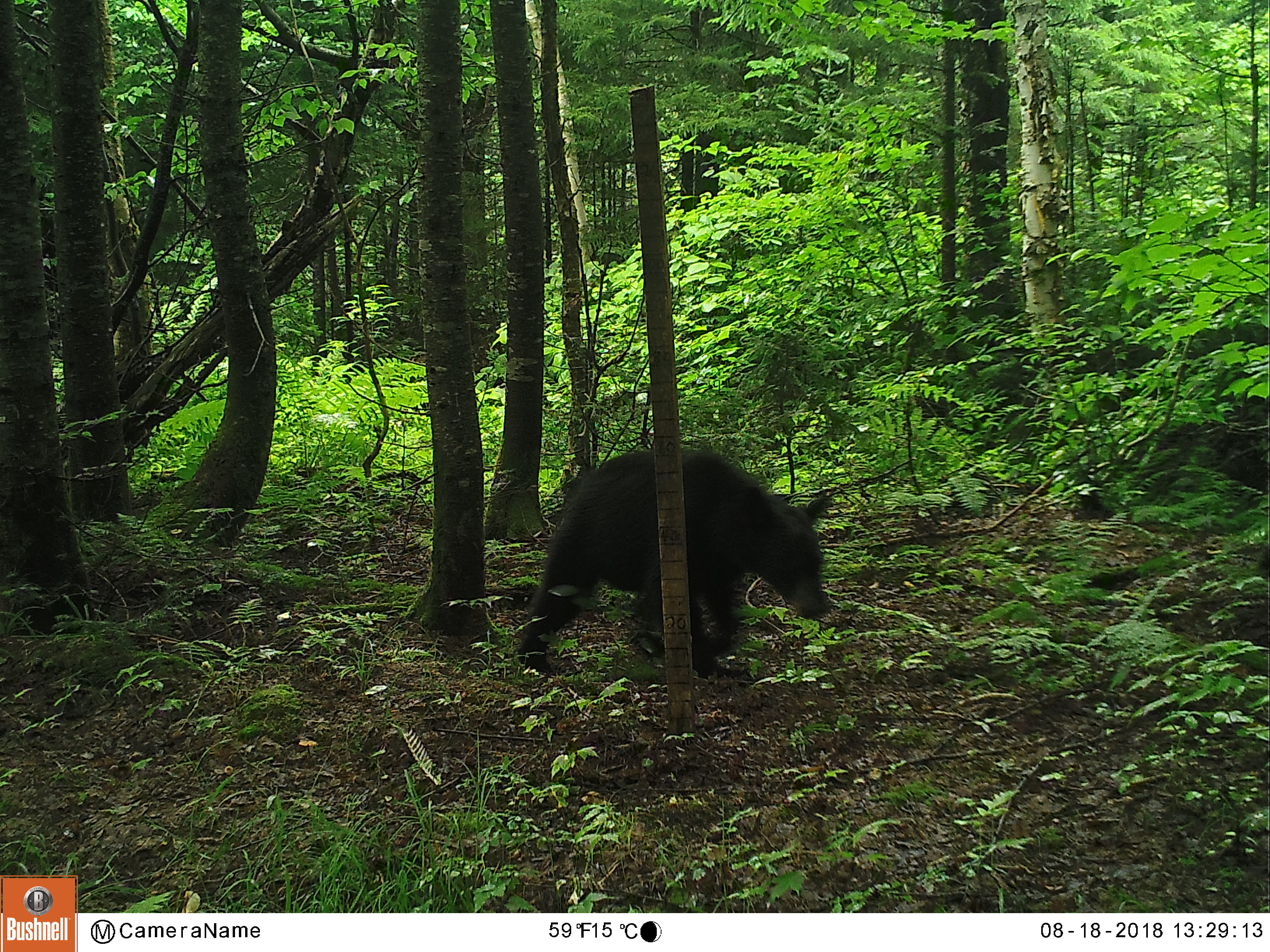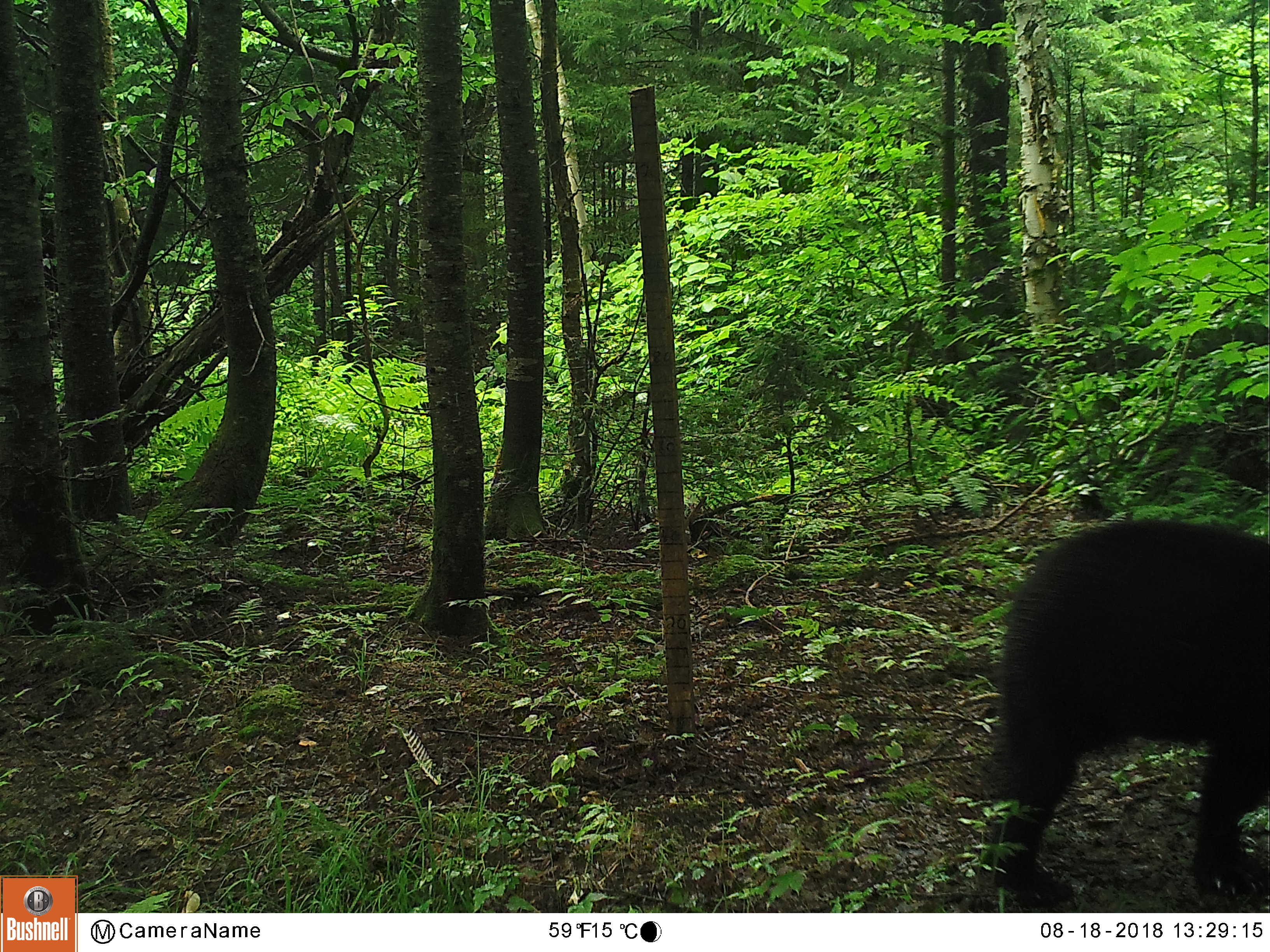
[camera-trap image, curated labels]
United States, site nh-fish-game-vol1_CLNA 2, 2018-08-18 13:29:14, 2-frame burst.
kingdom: Animalia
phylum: Chordata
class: Mammalia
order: Carnivora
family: Ursidae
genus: Ursus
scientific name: Ursus americanus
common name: black bear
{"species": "black bear (Ursus americanus)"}